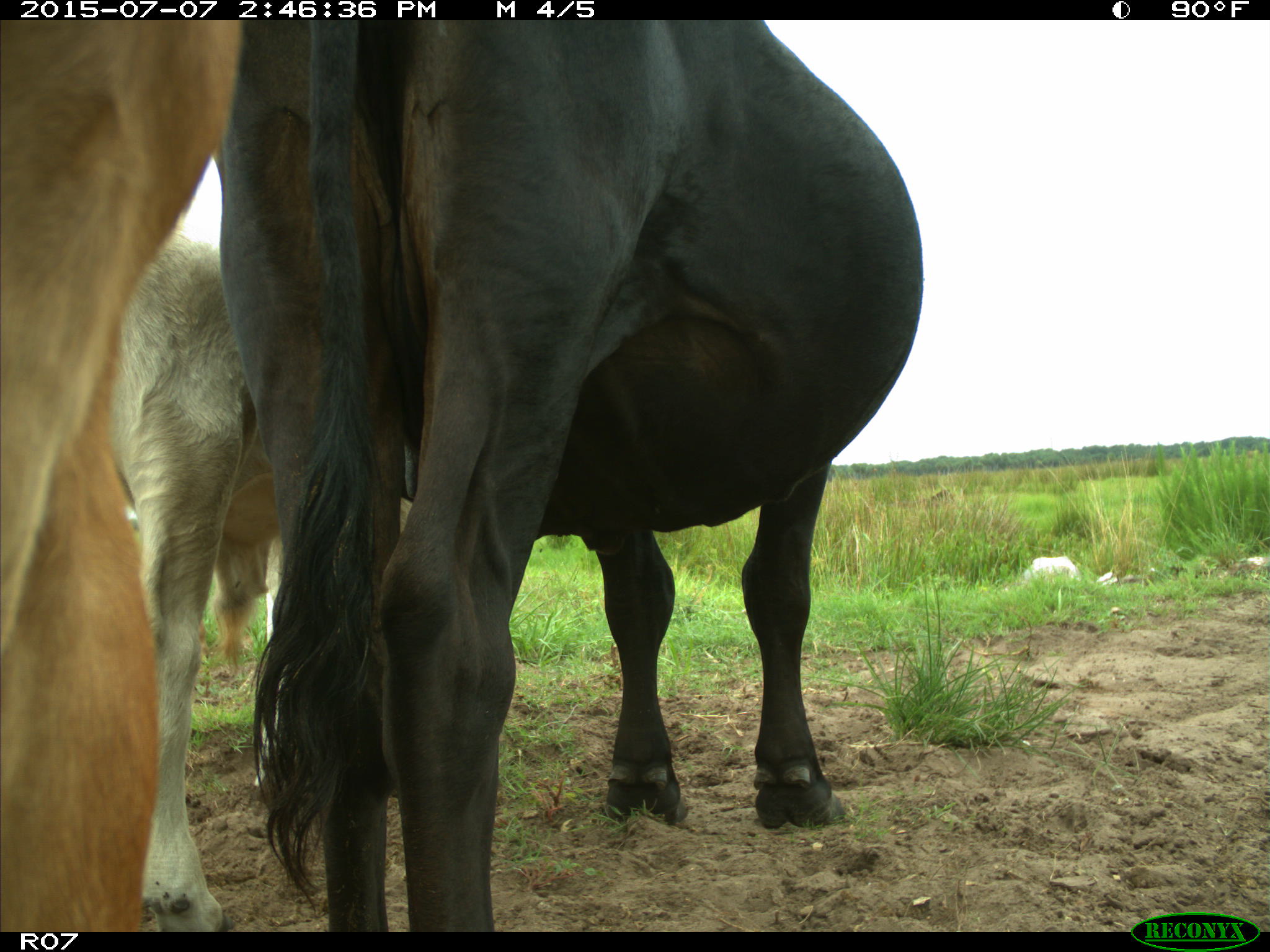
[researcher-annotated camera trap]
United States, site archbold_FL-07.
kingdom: Animalia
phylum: Chordata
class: Mammalia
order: Artiodactyla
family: Bovidae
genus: Bos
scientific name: Bos taurus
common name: domestic cow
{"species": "Bos taurus (domestic cow)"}